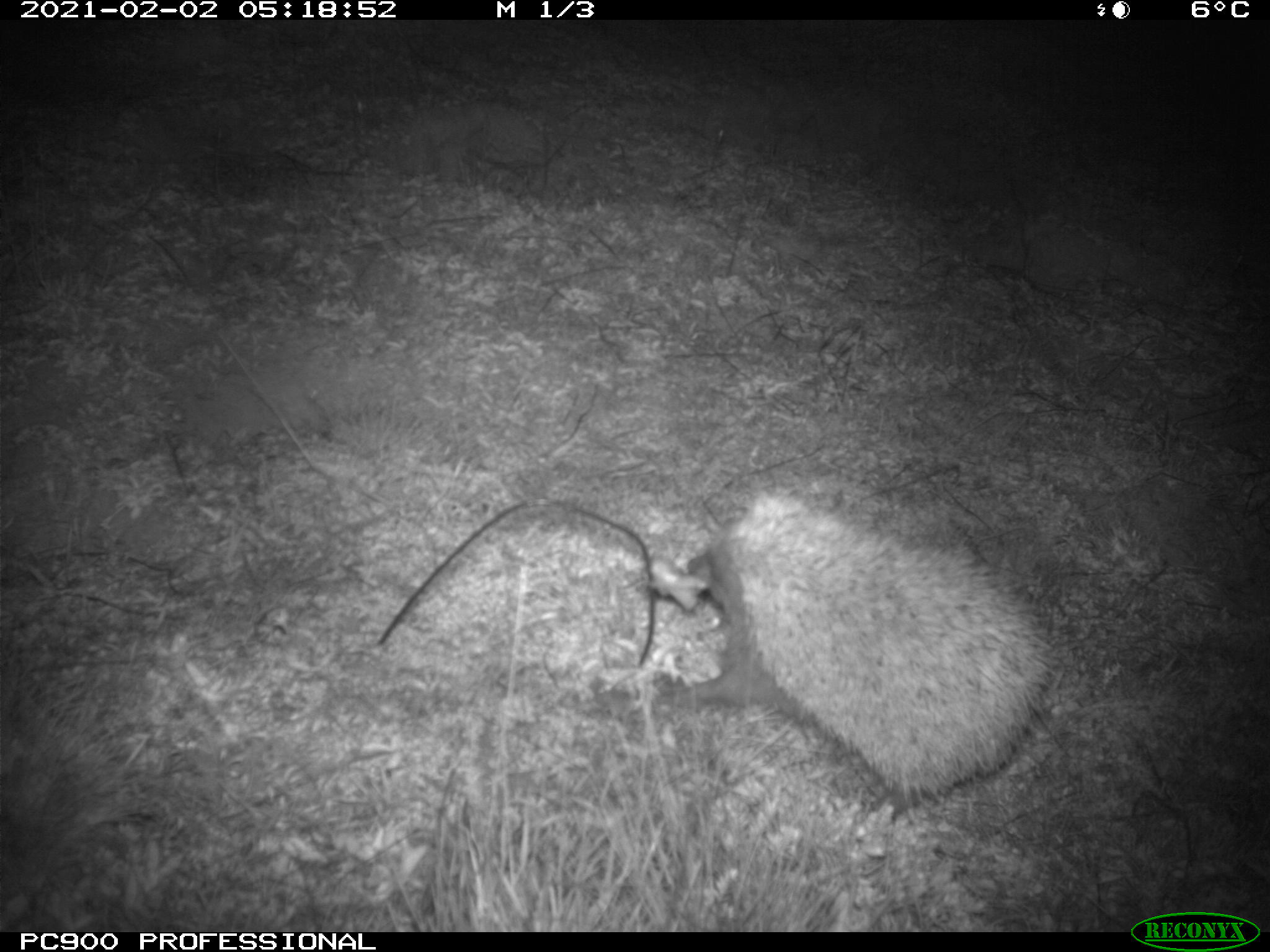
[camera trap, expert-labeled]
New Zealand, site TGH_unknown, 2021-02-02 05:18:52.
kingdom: Animalia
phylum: Chordata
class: Mammalia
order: Eulipotyphla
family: Erinaceidae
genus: Erinaceus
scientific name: Erinaceus europaeus europaeus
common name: european hedgehog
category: hedgehog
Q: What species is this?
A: Hedgehog (european hedgehog) (Erinaceus europaeus europaeus).